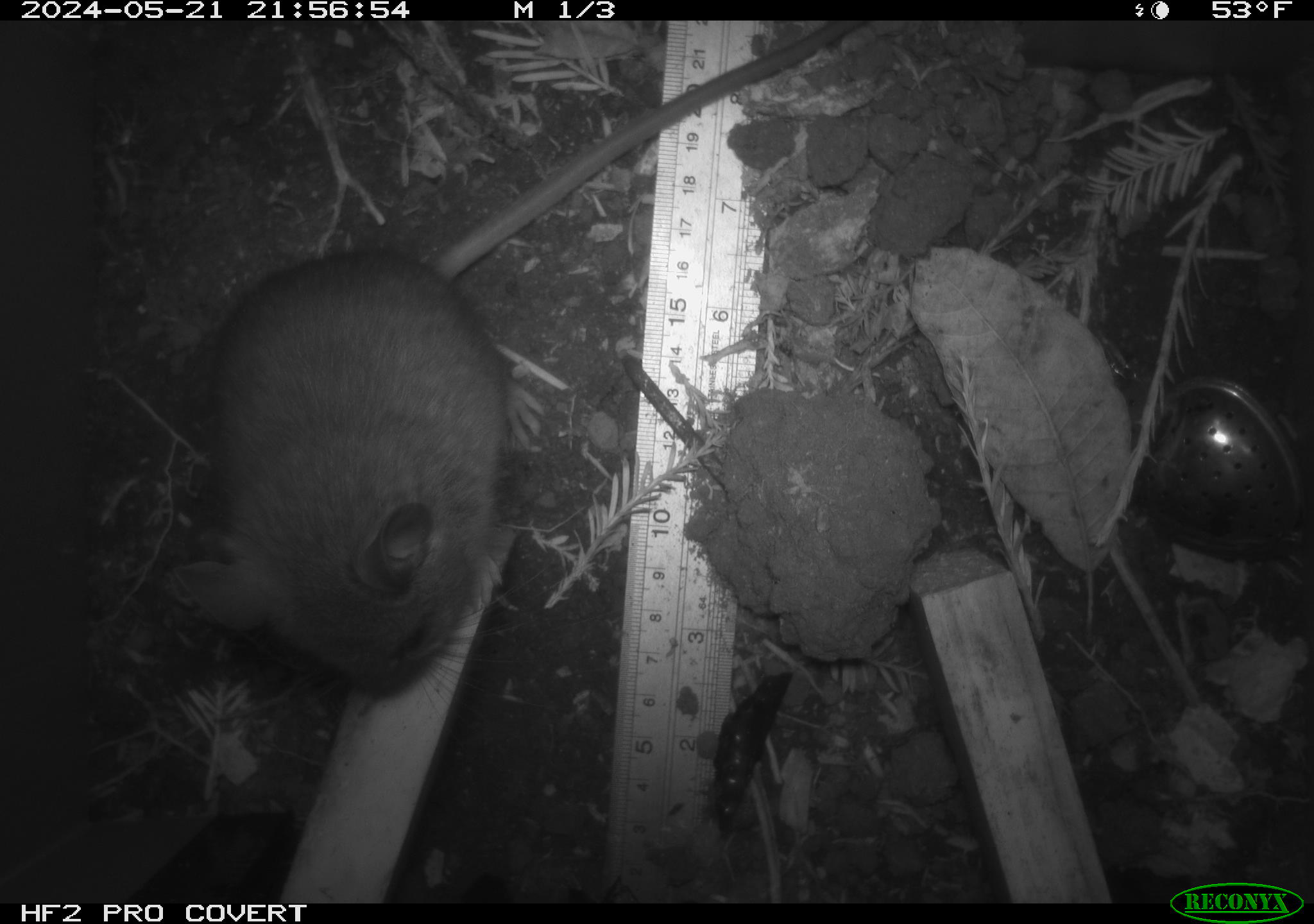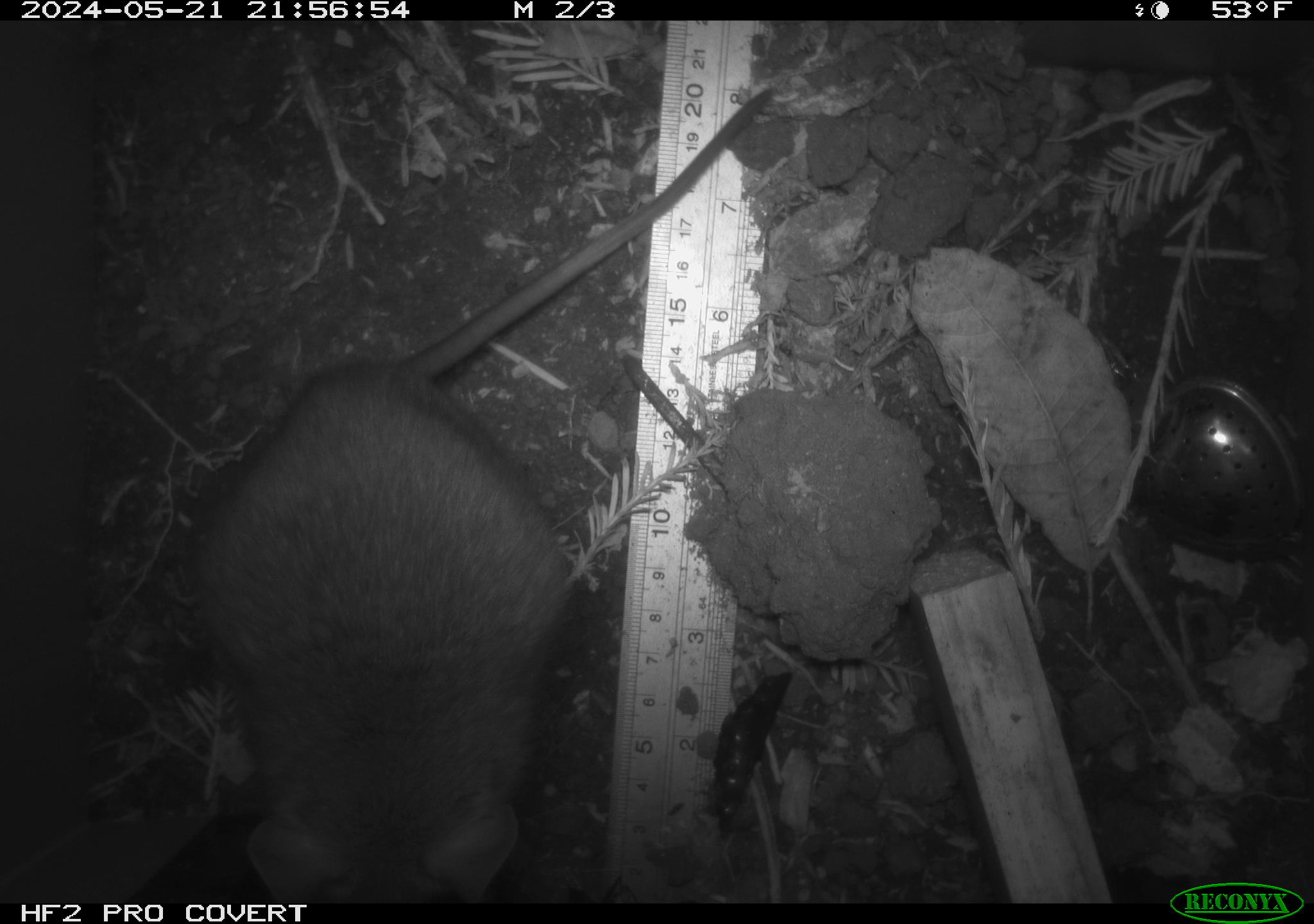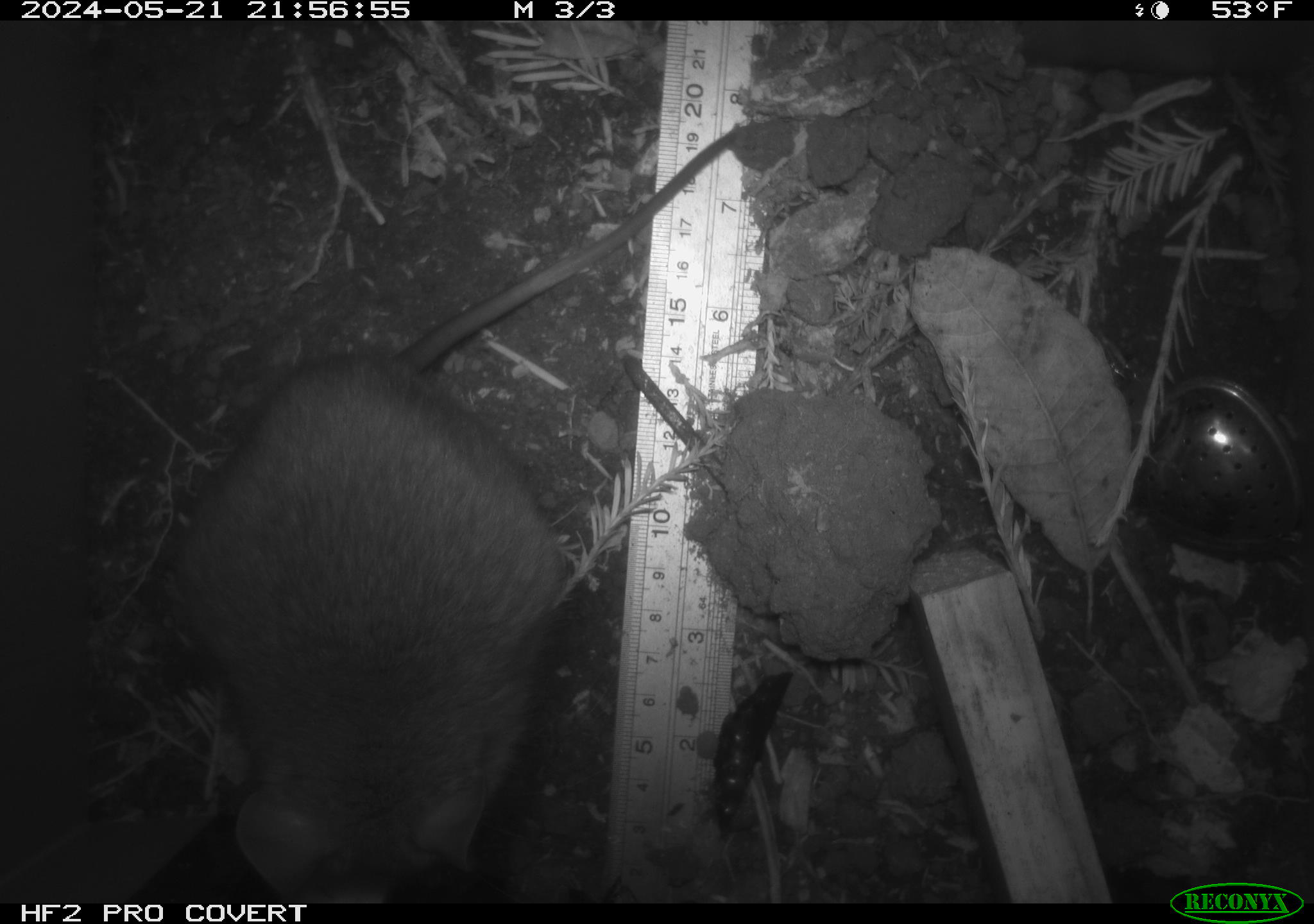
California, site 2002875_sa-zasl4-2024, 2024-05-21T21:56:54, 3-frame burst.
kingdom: Animalia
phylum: Chordata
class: Mammalia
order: Rodentia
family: Cricetidae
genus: Neotoma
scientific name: Neotoma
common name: pack rat or woodrat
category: neotoma species